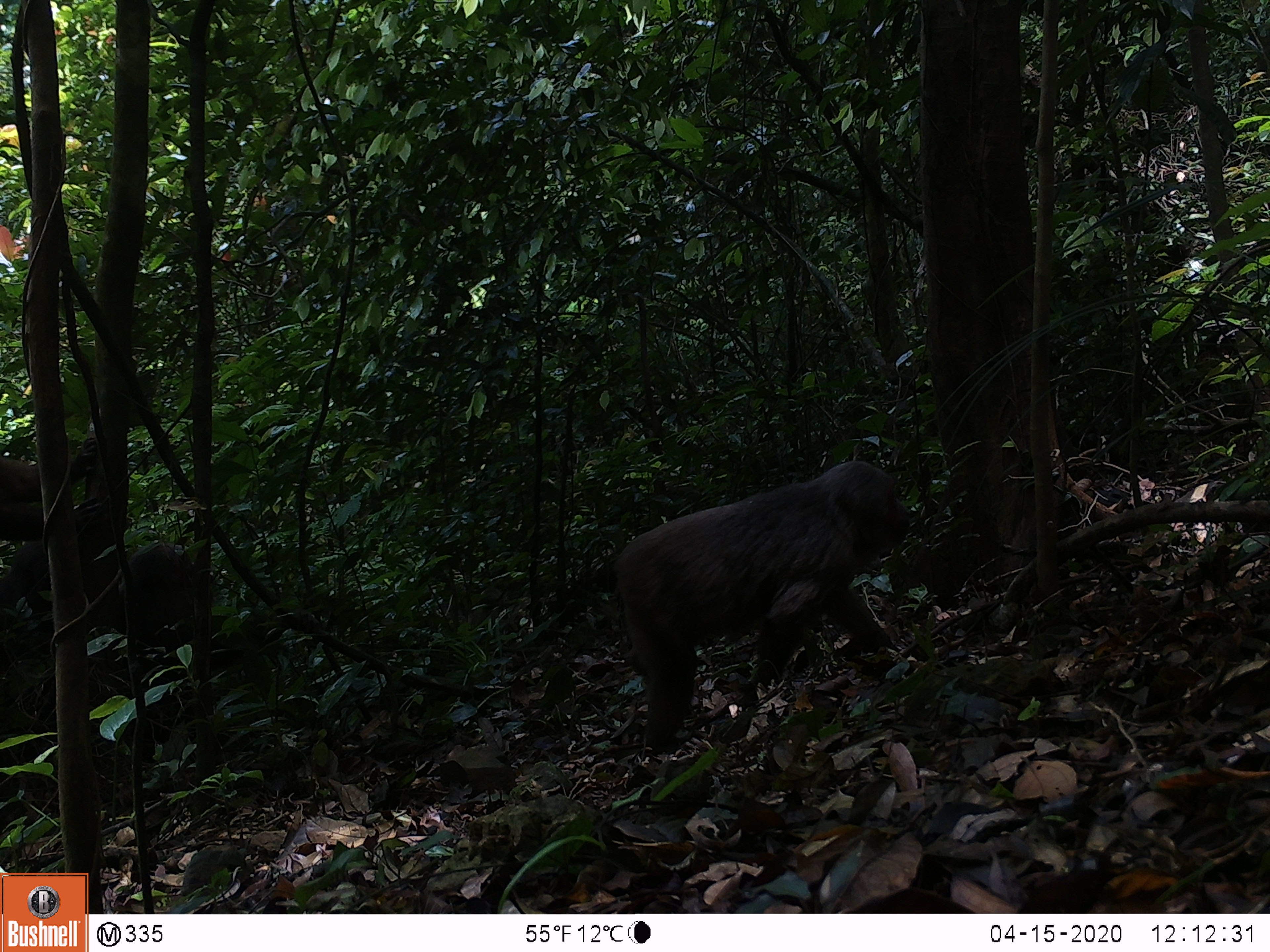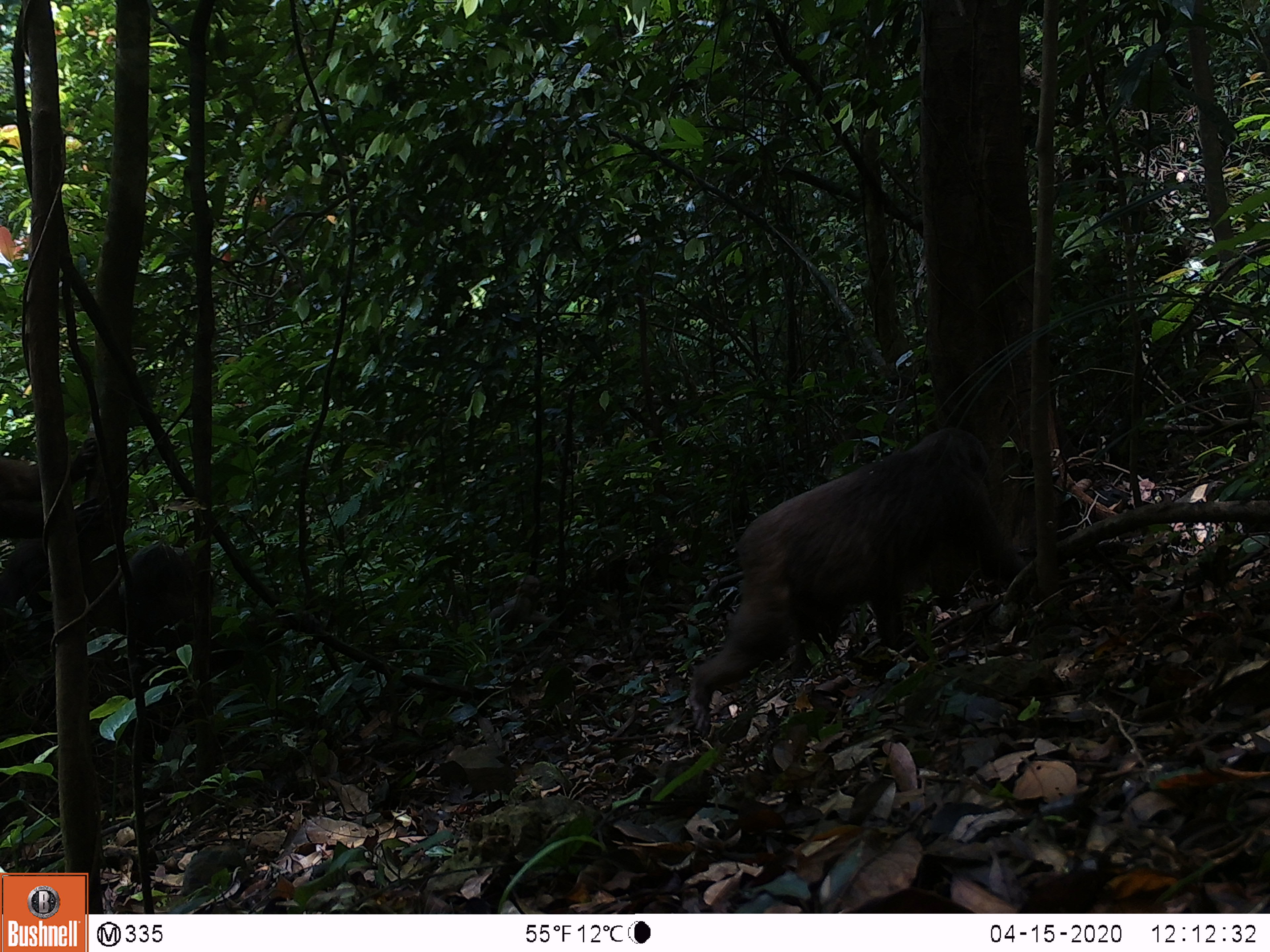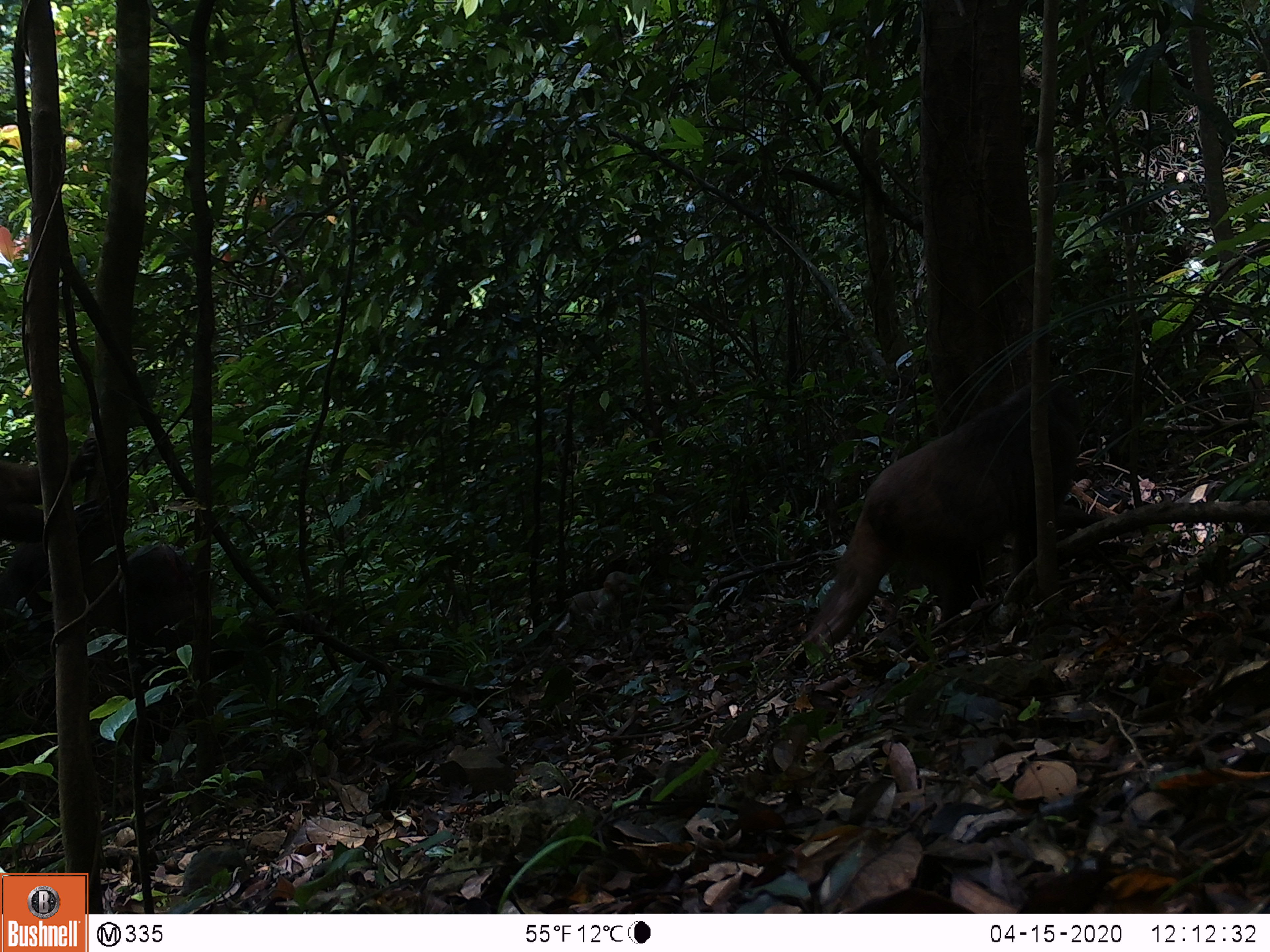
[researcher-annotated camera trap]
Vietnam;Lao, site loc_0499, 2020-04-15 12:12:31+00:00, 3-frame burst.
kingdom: Animalia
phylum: Chordata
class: Mammalia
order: Primates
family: Cercopithecidae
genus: Macaca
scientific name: Macaca arctoides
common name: stump-tailed macaque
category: stump tailed macaque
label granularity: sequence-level